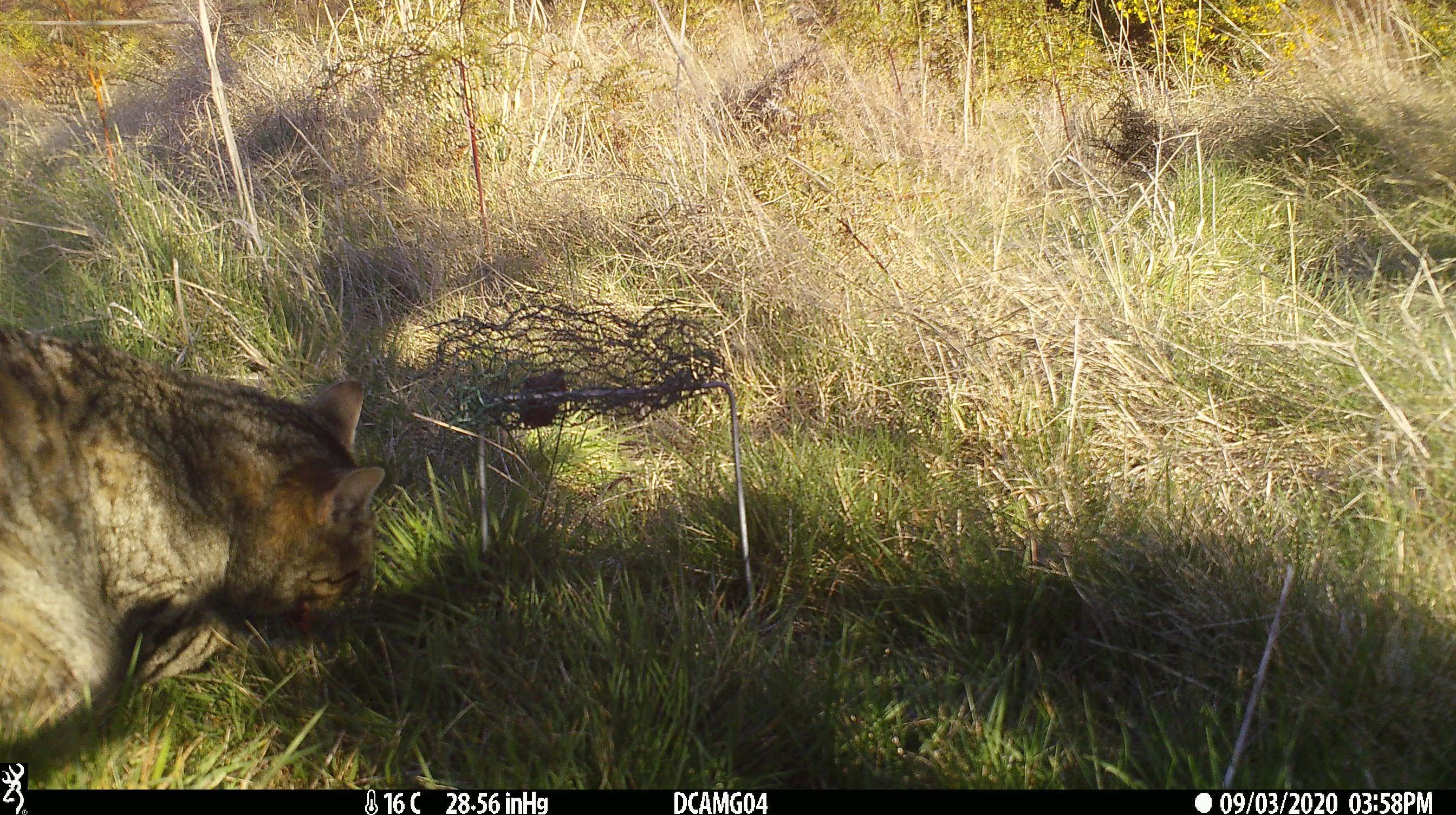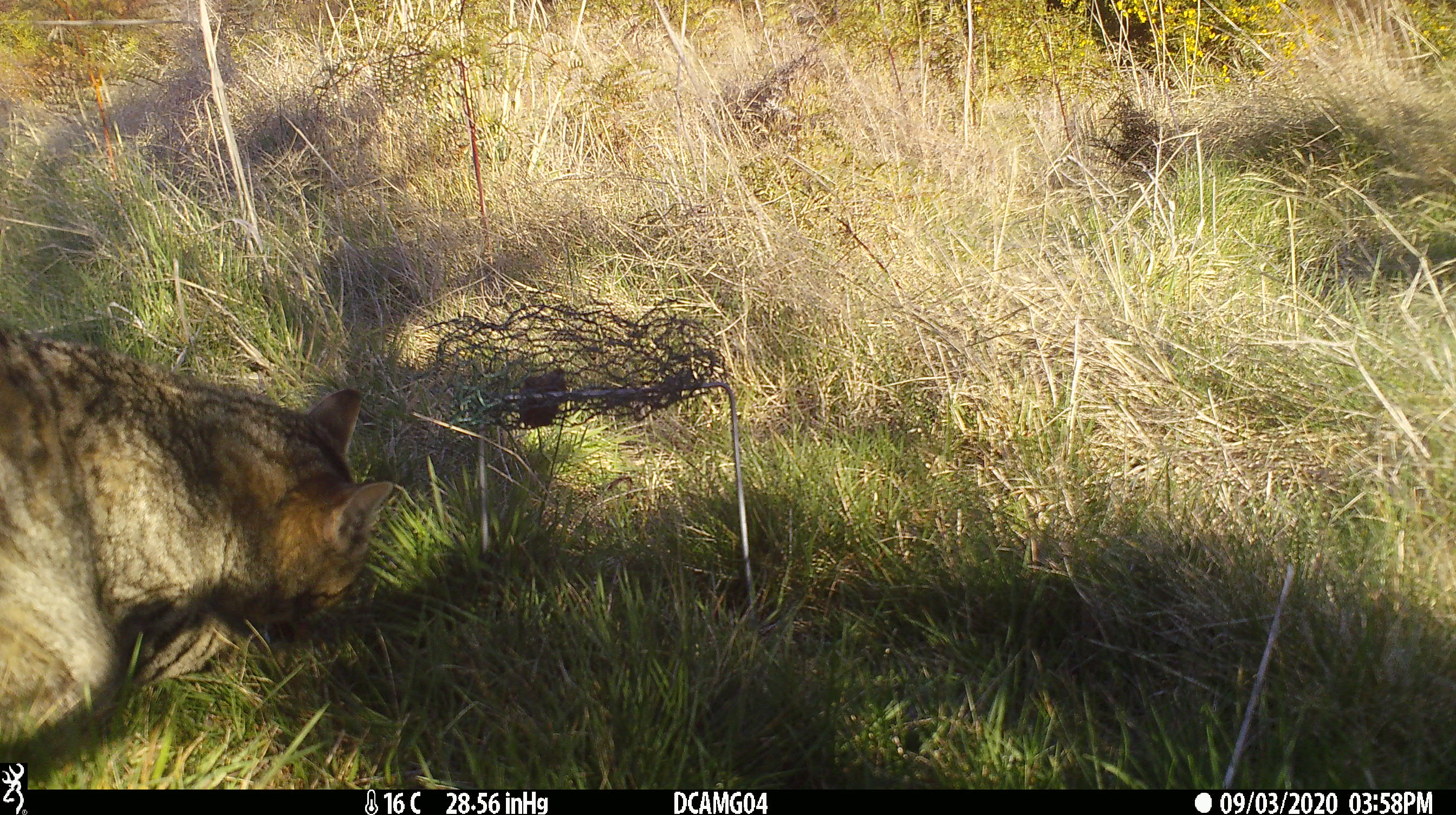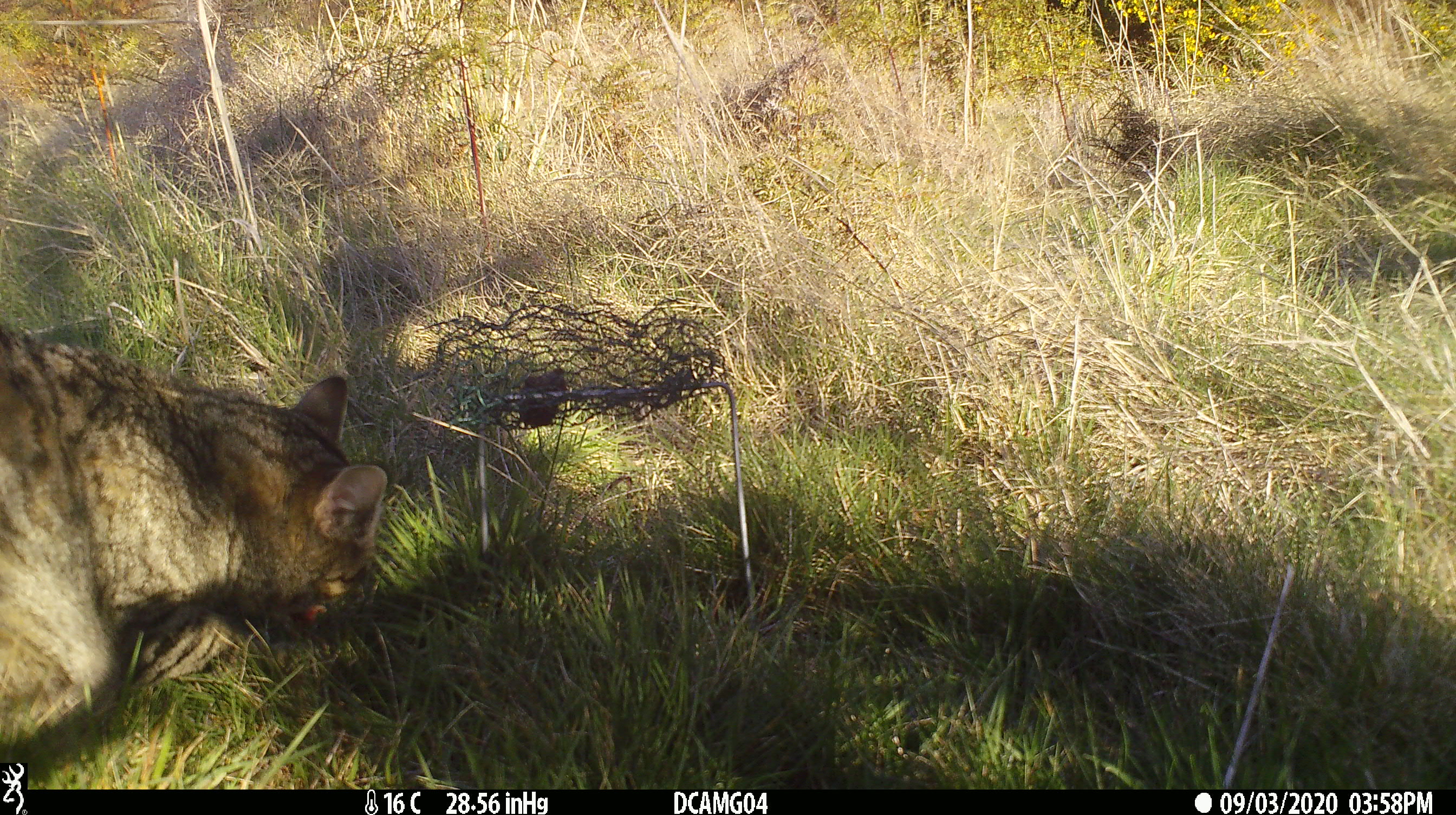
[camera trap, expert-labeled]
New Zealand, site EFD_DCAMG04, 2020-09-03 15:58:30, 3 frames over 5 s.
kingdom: Animalia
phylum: Chordata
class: Mammalia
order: Carnivora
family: Felidae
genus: Felis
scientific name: Felis catus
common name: domestic cat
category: cat